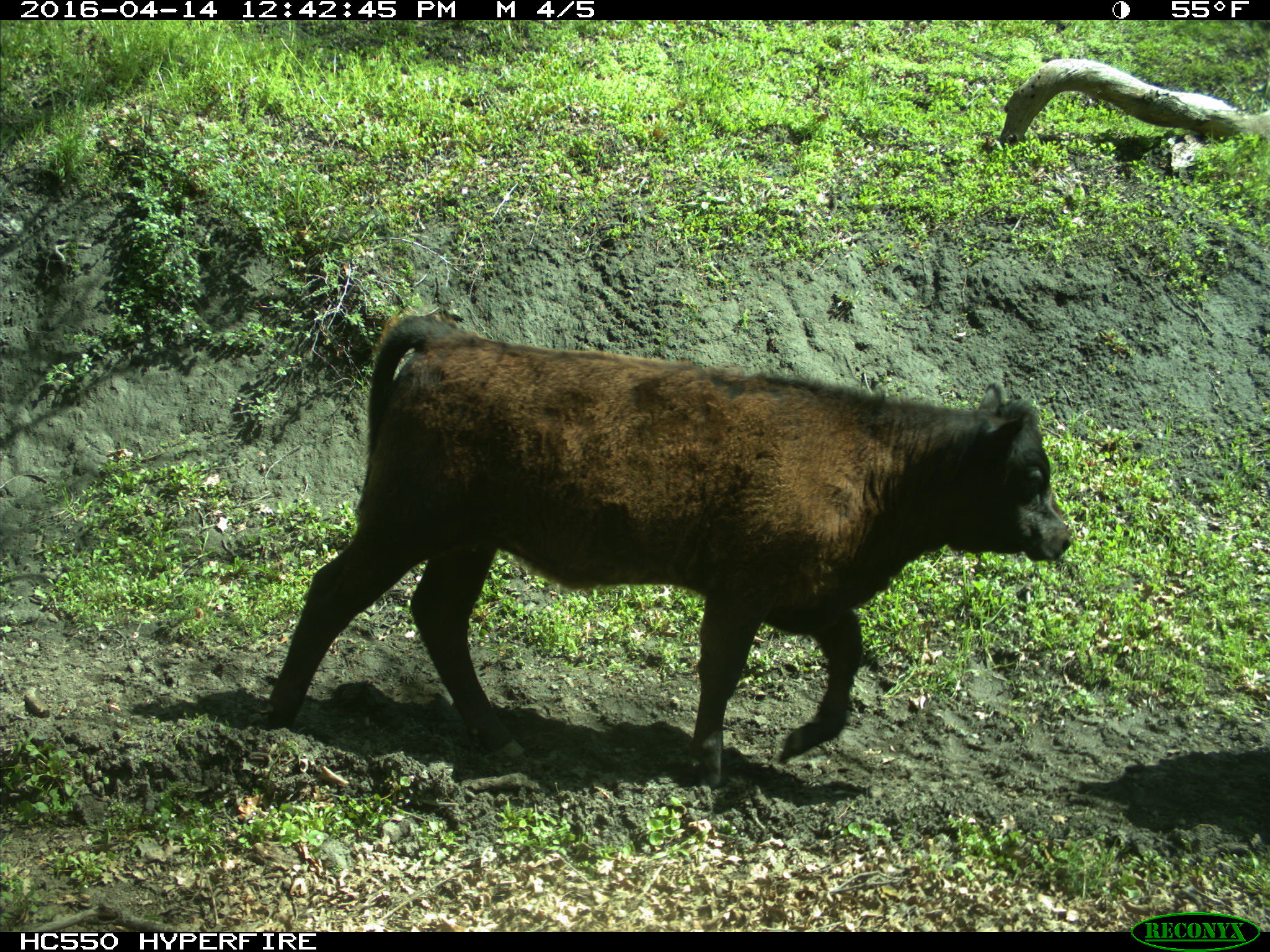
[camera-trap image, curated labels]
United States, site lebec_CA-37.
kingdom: Animalia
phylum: Chordata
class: Mammalia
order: Artiodactyla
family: Bovidae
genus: Bos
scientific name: Bos taurus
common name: domestic cow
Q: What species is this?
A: Bos taurus (domestic cow).